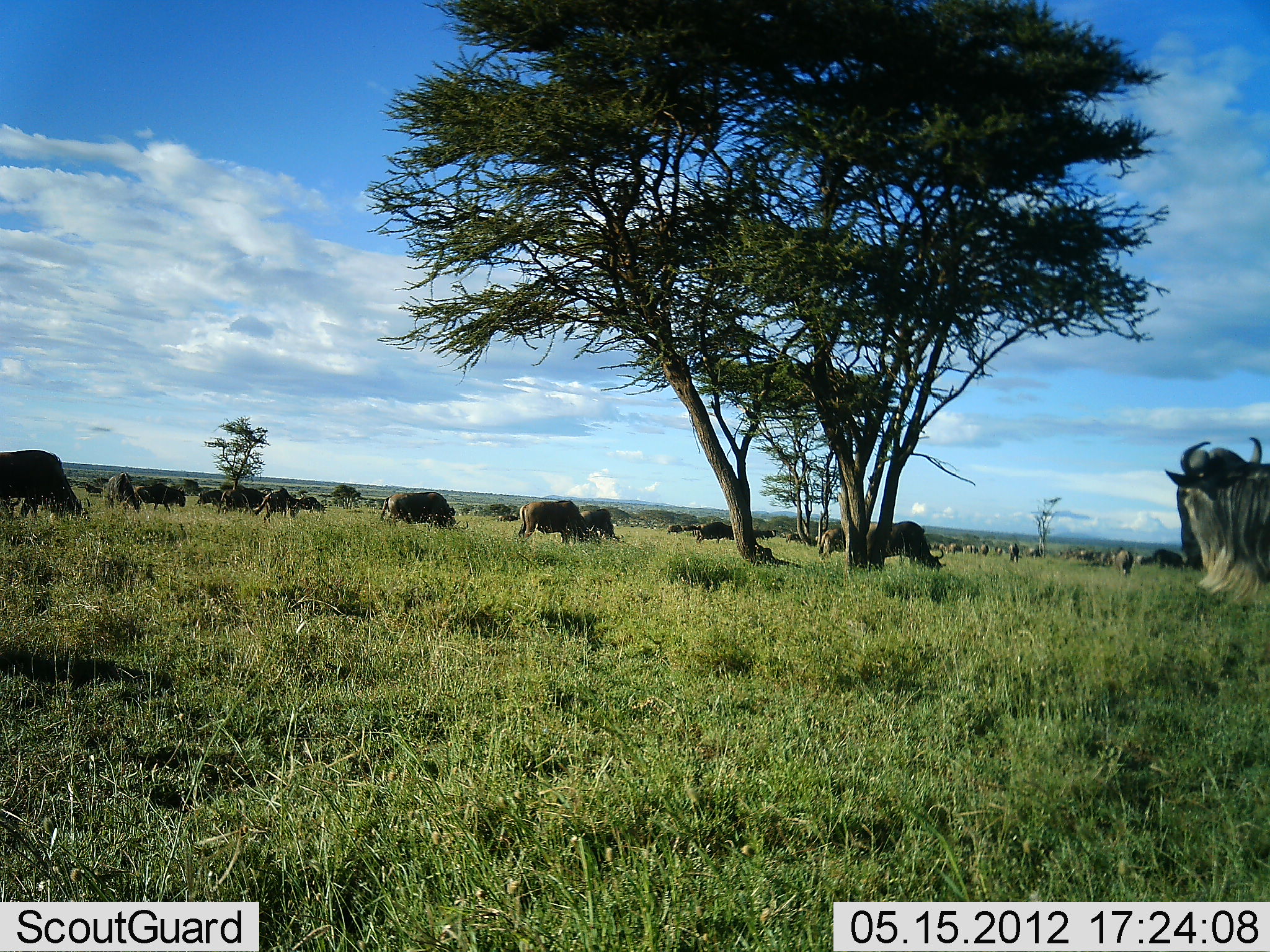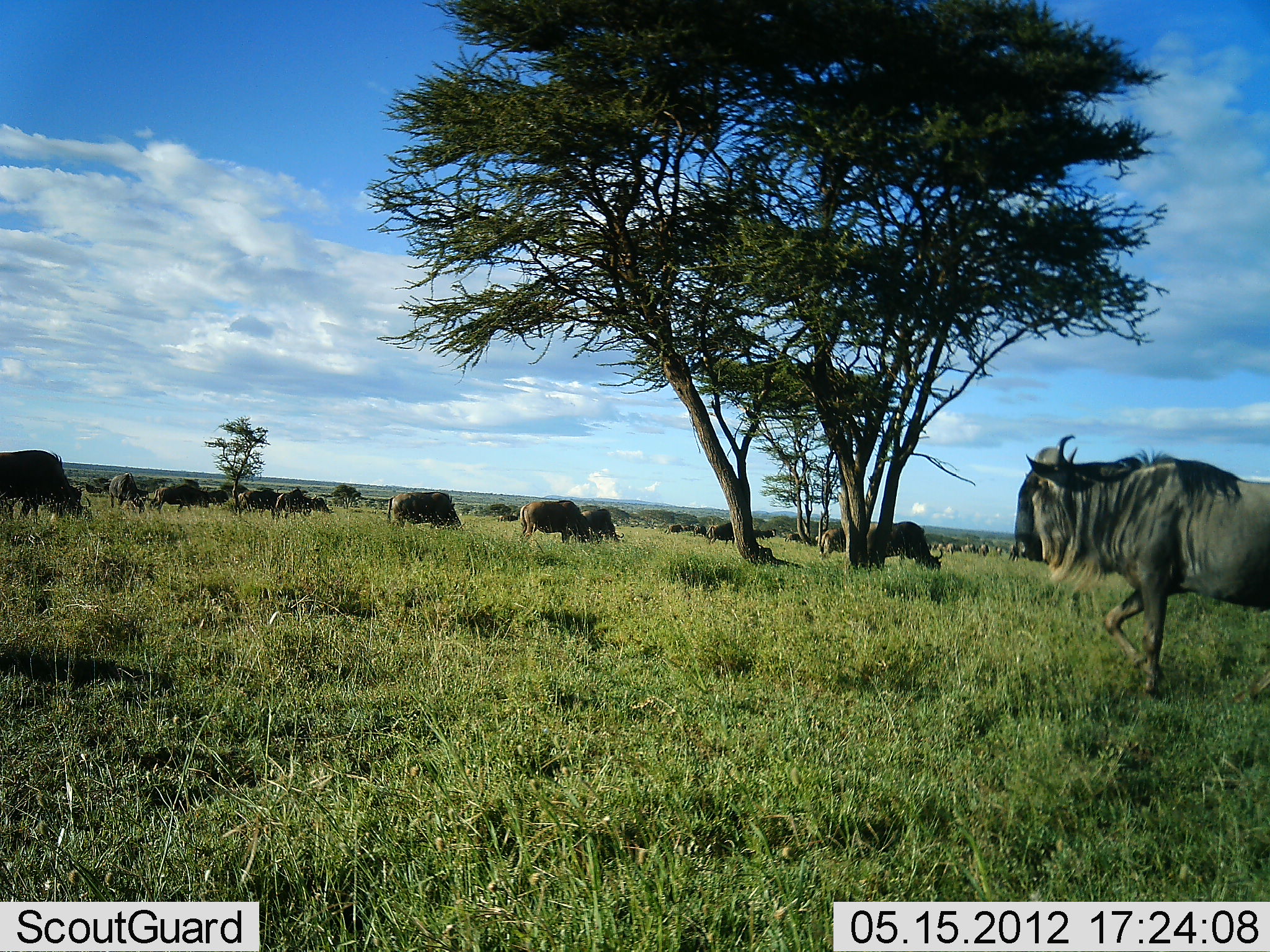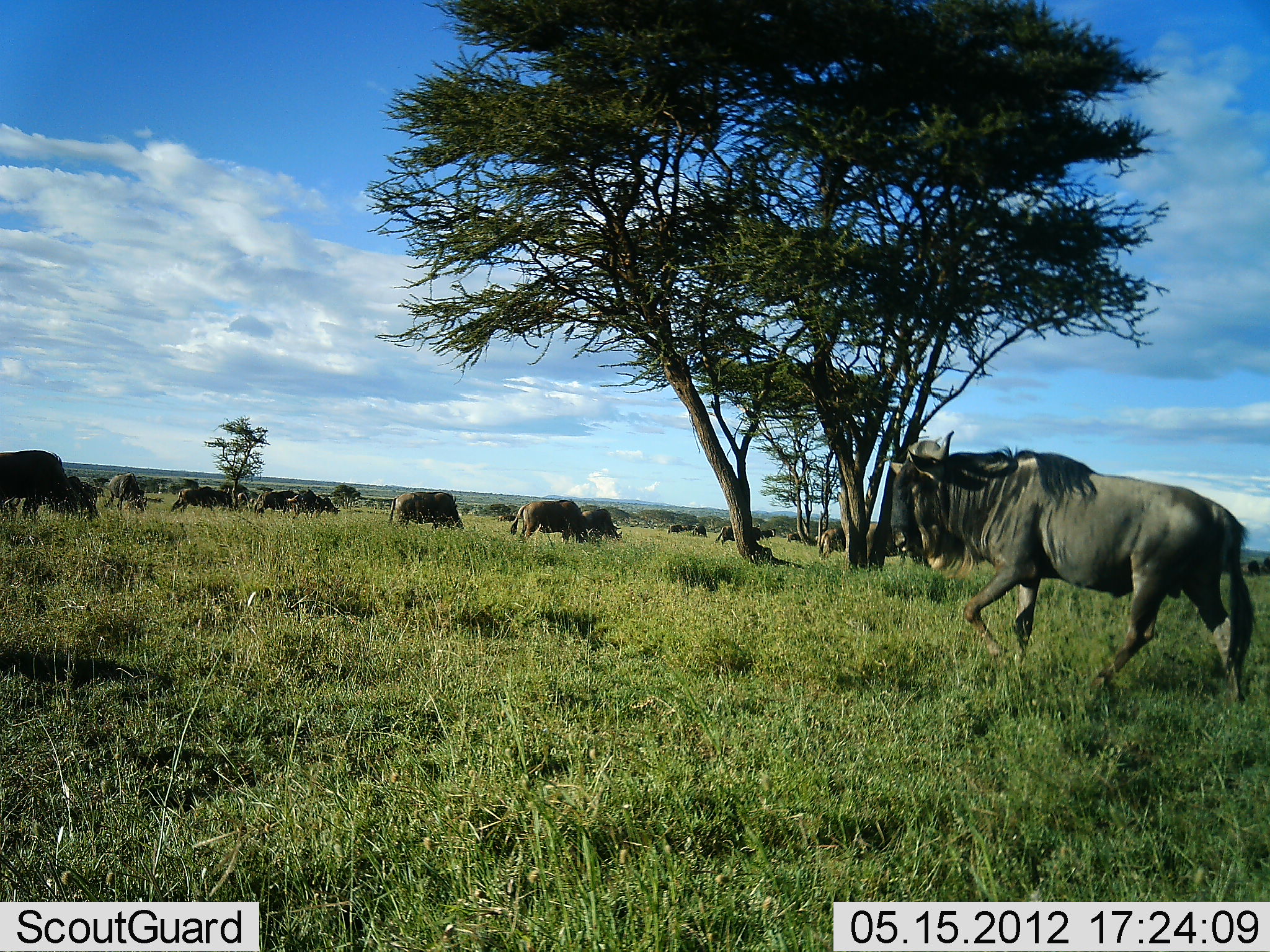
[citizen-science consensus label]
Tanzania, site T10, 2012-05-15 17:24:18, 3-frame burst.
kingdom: Animalia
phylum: Chordata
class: Mammalia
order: Artiodactyla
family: Bovidae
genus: Connochaetes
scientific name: Connochaetes taurinus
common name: blue wildebeest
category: wildebeest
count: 11-50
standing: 36%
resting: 0%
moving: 91%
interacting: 0%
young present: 0%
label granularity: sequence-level